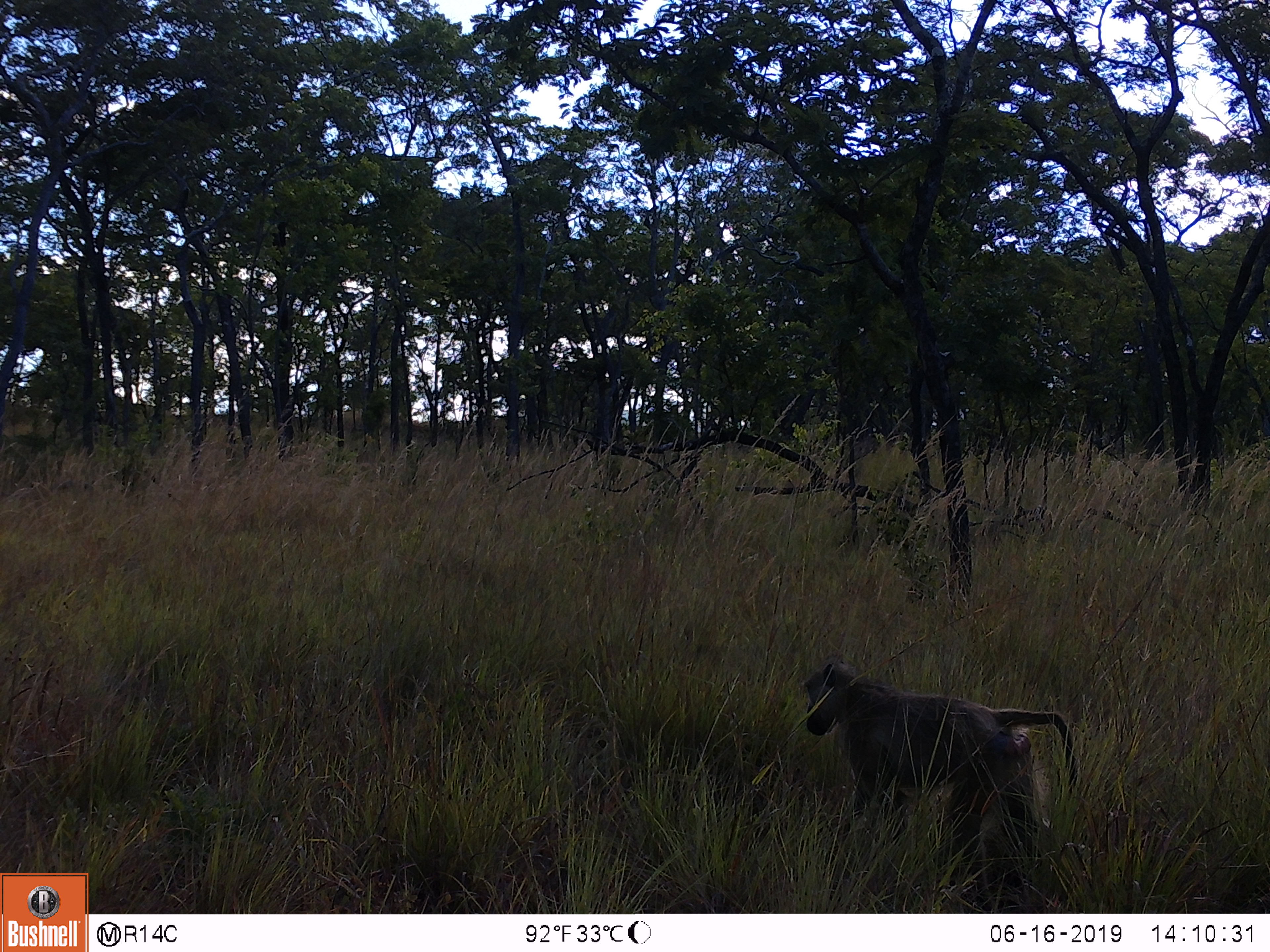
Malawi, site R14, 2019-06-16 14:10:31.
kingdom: Animalia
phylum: Chordata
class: Mammalia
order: Primates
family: Cercopithecidae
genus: Papio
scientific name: Papio cynocephalus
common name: yellow baboon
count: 1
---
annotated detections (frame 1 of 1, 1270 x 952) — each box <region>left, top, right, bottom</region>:
yellow baboon: <region>794, 667, 1079, 871</region>